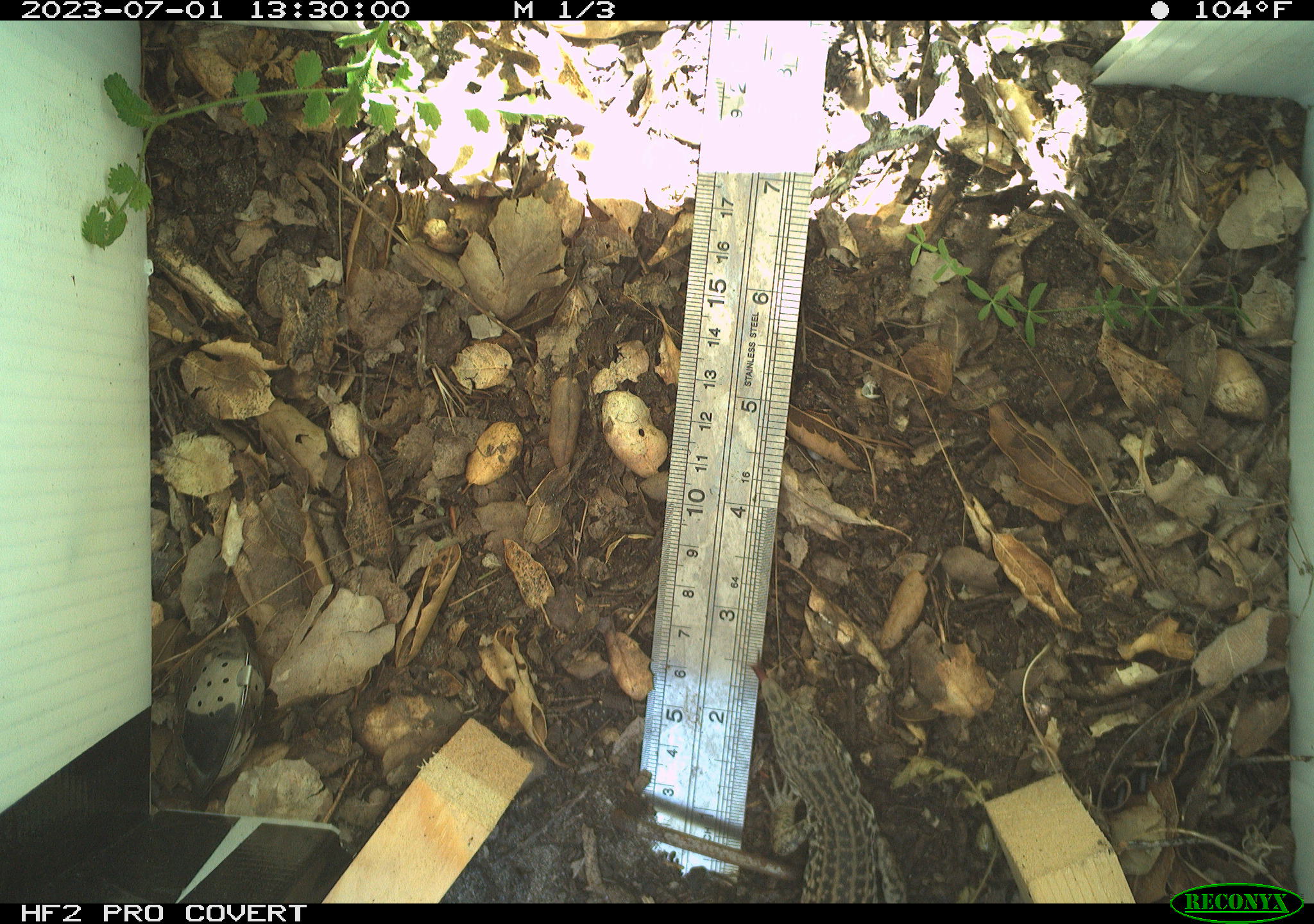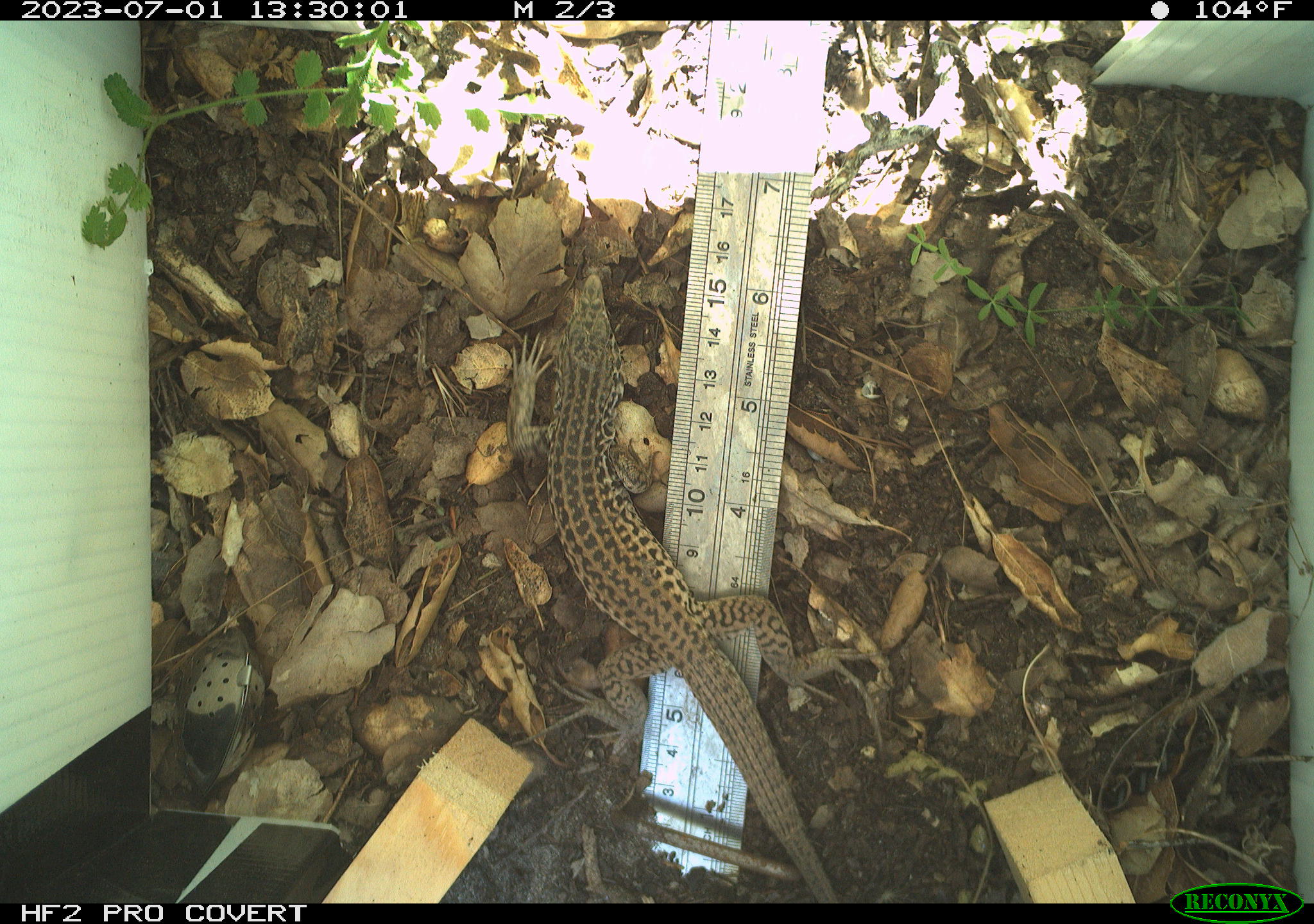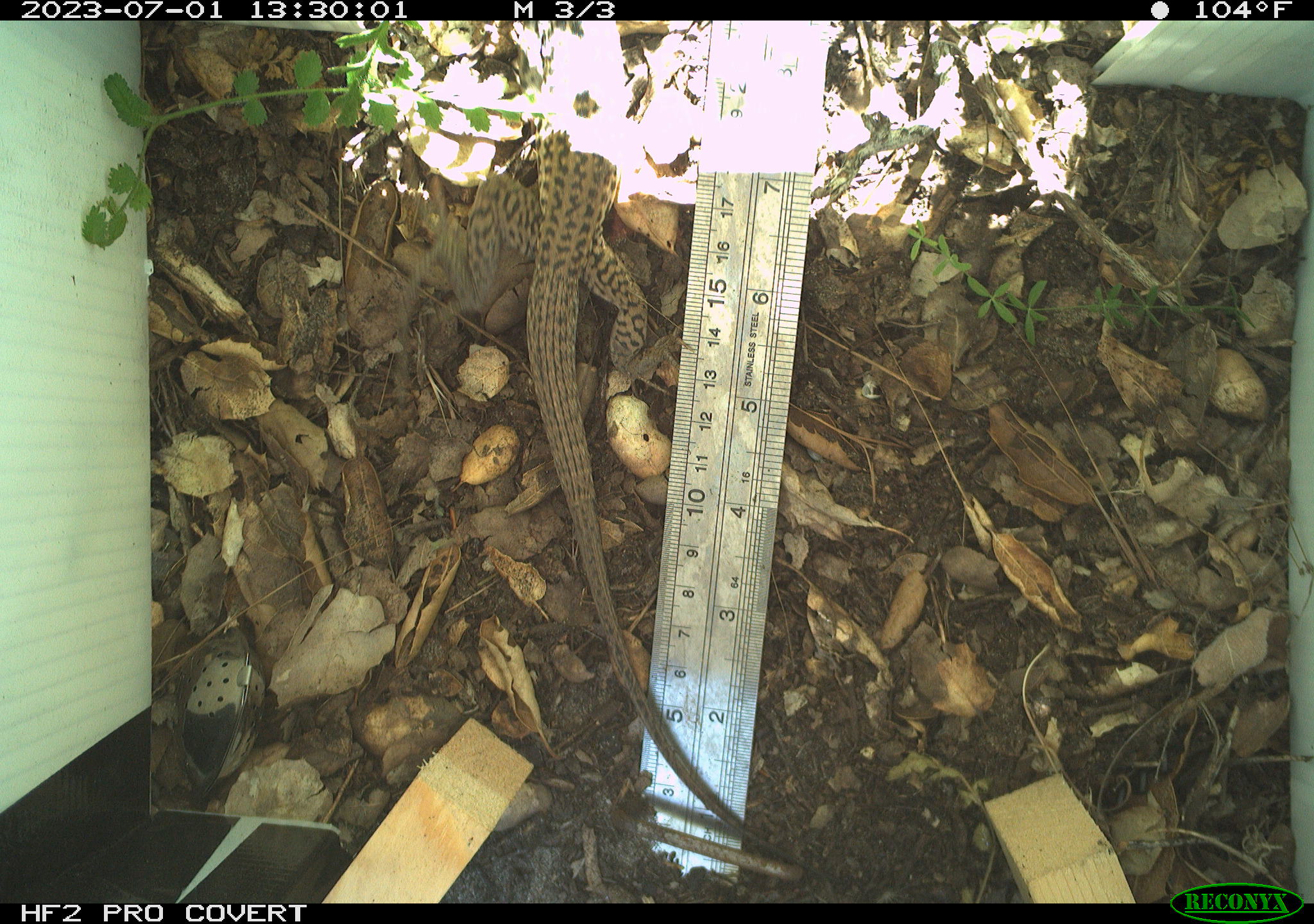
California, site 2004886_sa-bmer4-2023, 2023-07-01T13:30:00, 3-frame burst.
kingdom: Animalia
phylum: Chordata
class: Reptilia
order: Squamata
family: Teiidae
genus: Aspidoscelis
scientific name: Aspidoscelis tigris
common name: western whiptail